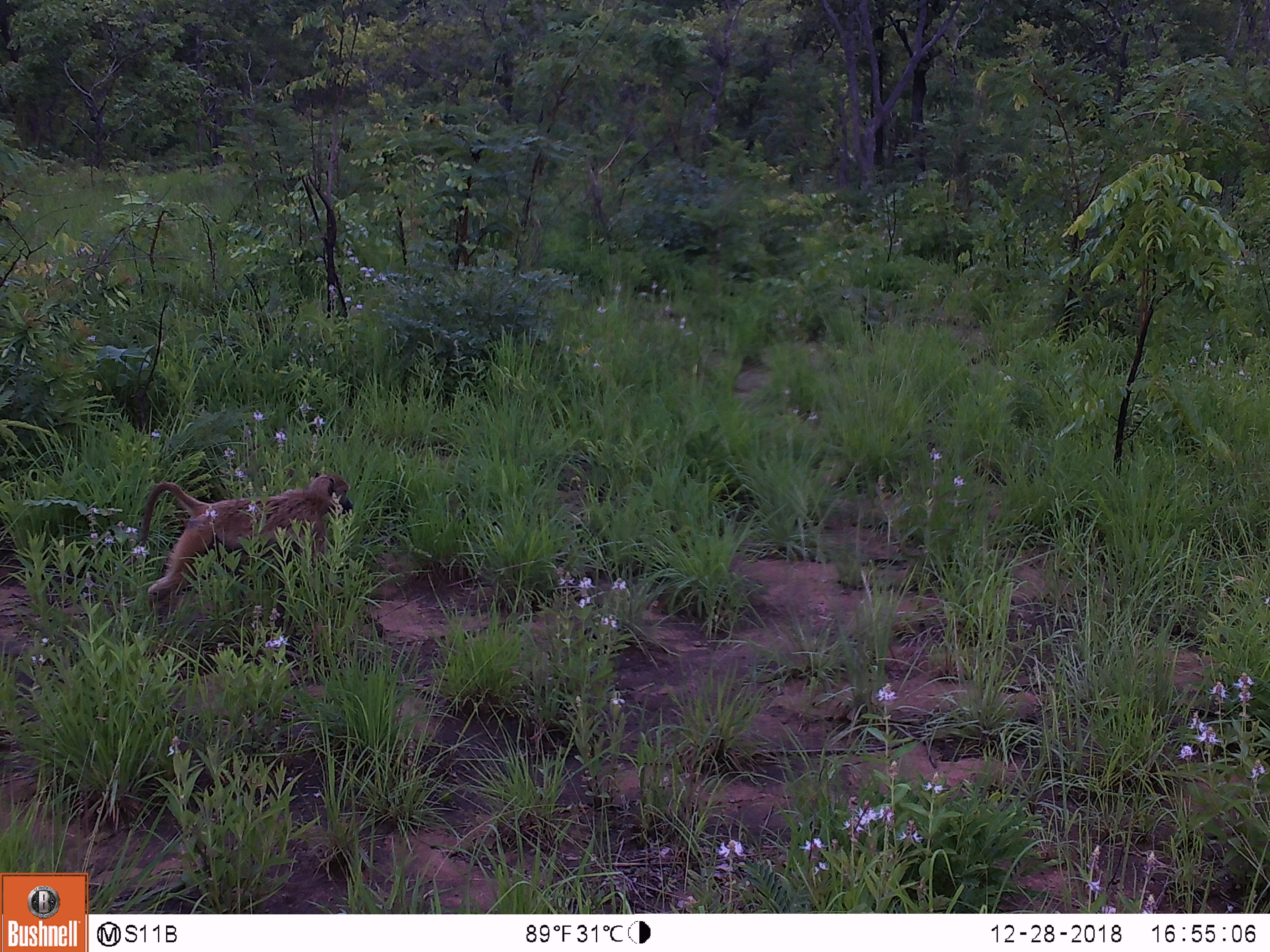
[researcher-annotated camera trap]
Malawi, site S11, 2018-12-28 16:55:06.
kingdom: Animalia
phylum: Chordata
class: Mammalia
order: Primates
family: Cercopithecidae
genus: Papio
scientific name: Papio cynocephalus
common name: yellow baboon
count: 1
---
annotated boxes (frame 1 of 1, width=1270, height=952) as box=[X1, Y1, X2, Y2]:
yellow baboon: box=[130, 465, 357, 641]